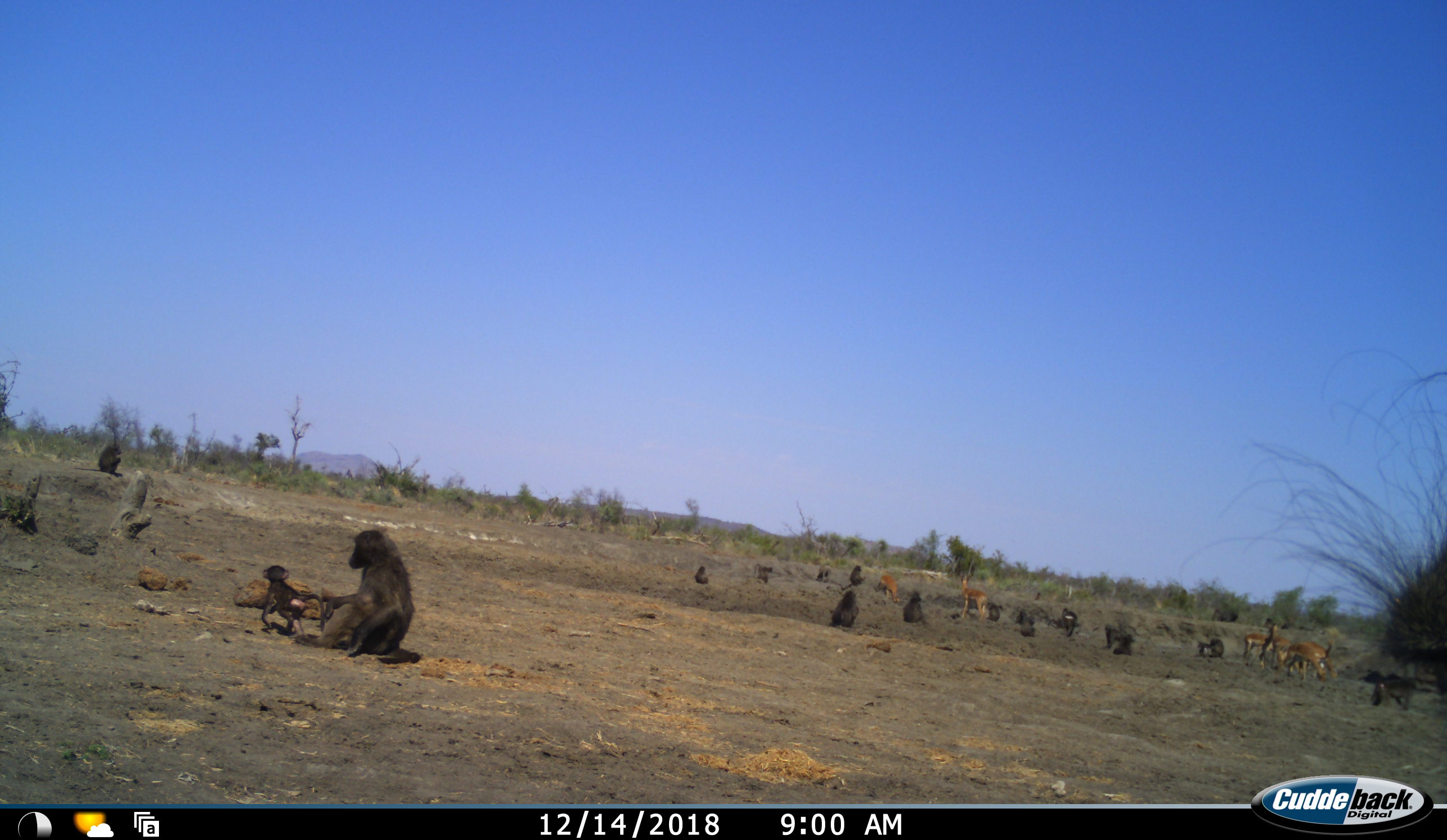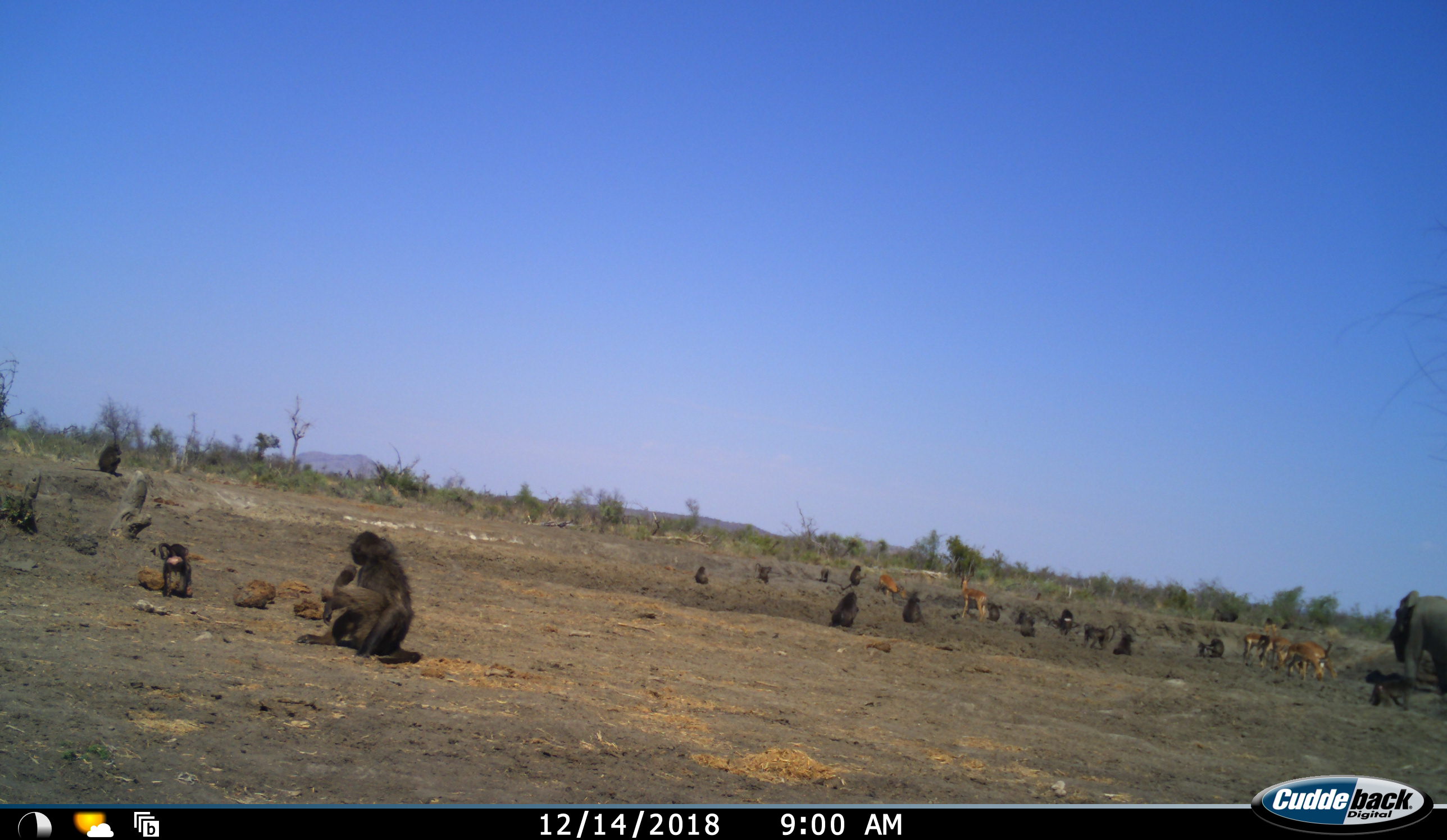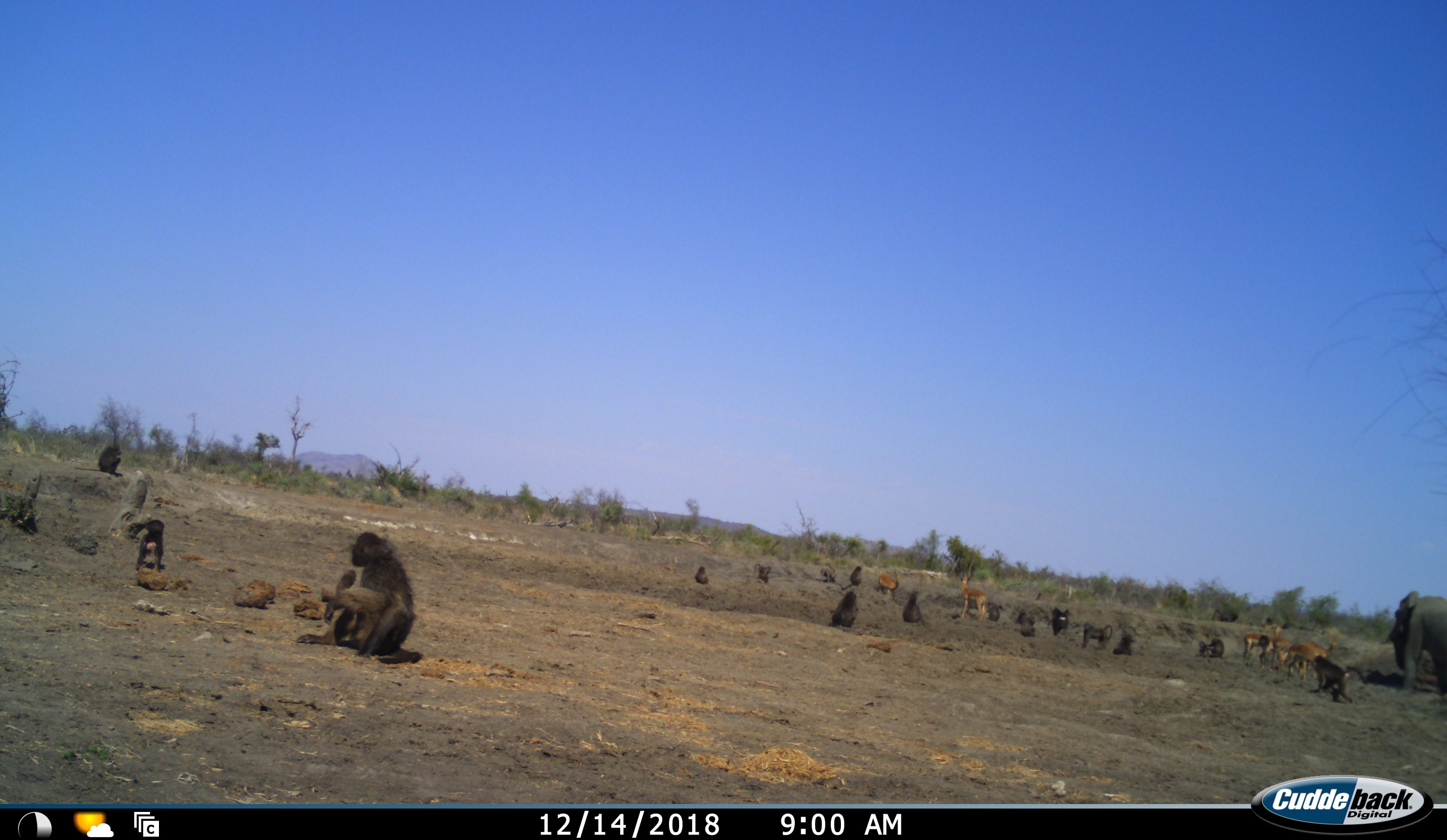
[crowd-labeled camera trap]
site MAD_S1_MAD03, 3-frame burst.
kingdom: Animalia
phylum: Chordata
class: Mammalia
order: Primates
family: Cercopithecidae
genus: Papio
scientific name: Papio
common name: baboon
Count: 11-50.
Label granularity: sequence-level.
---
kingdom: Animalia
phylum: Chordata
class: Mammalia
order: Artiodactyla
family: Bovidae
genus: Aepyceros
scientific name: Aepyceros melampus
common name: impala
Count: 6.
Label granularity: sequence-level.